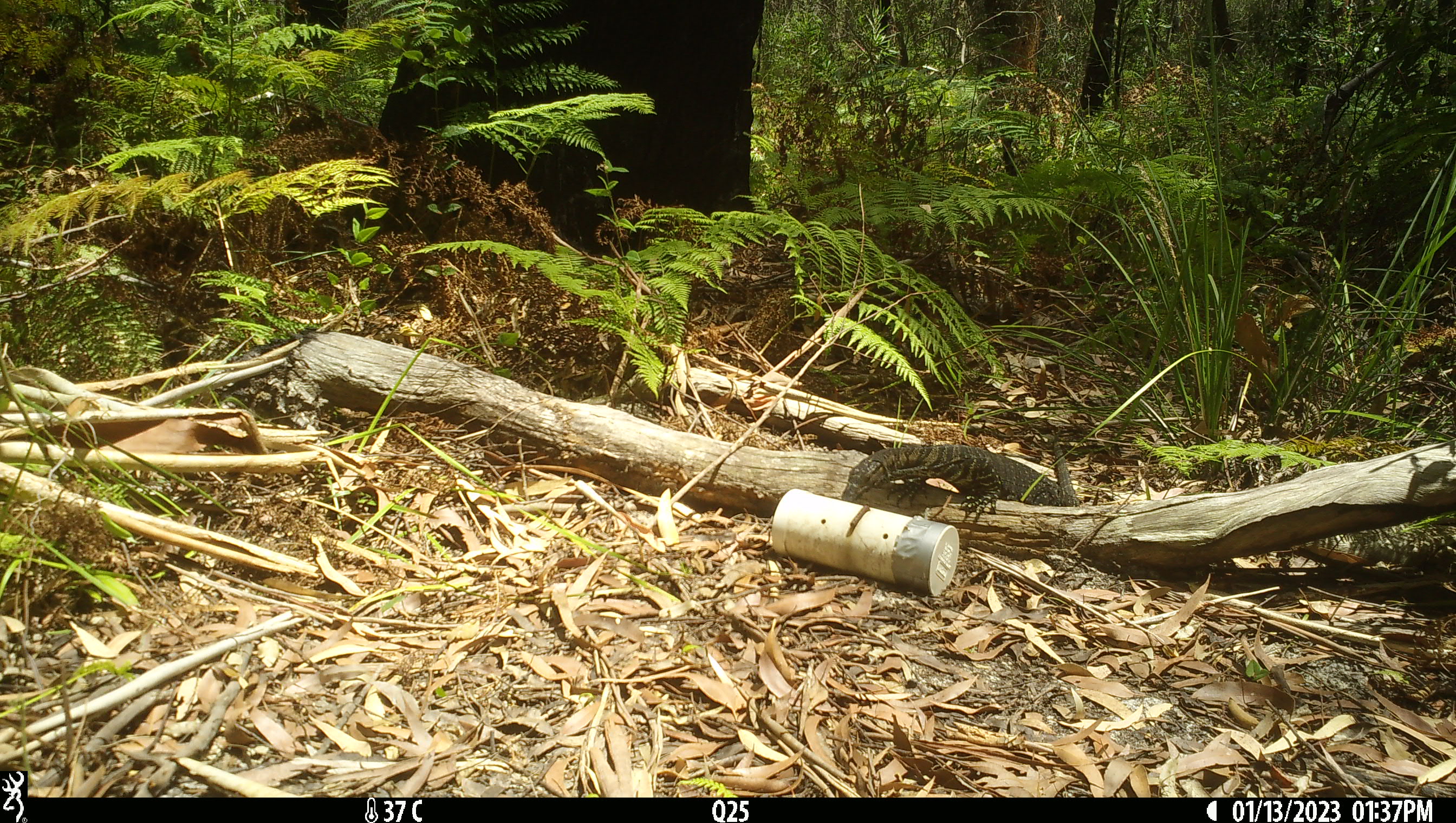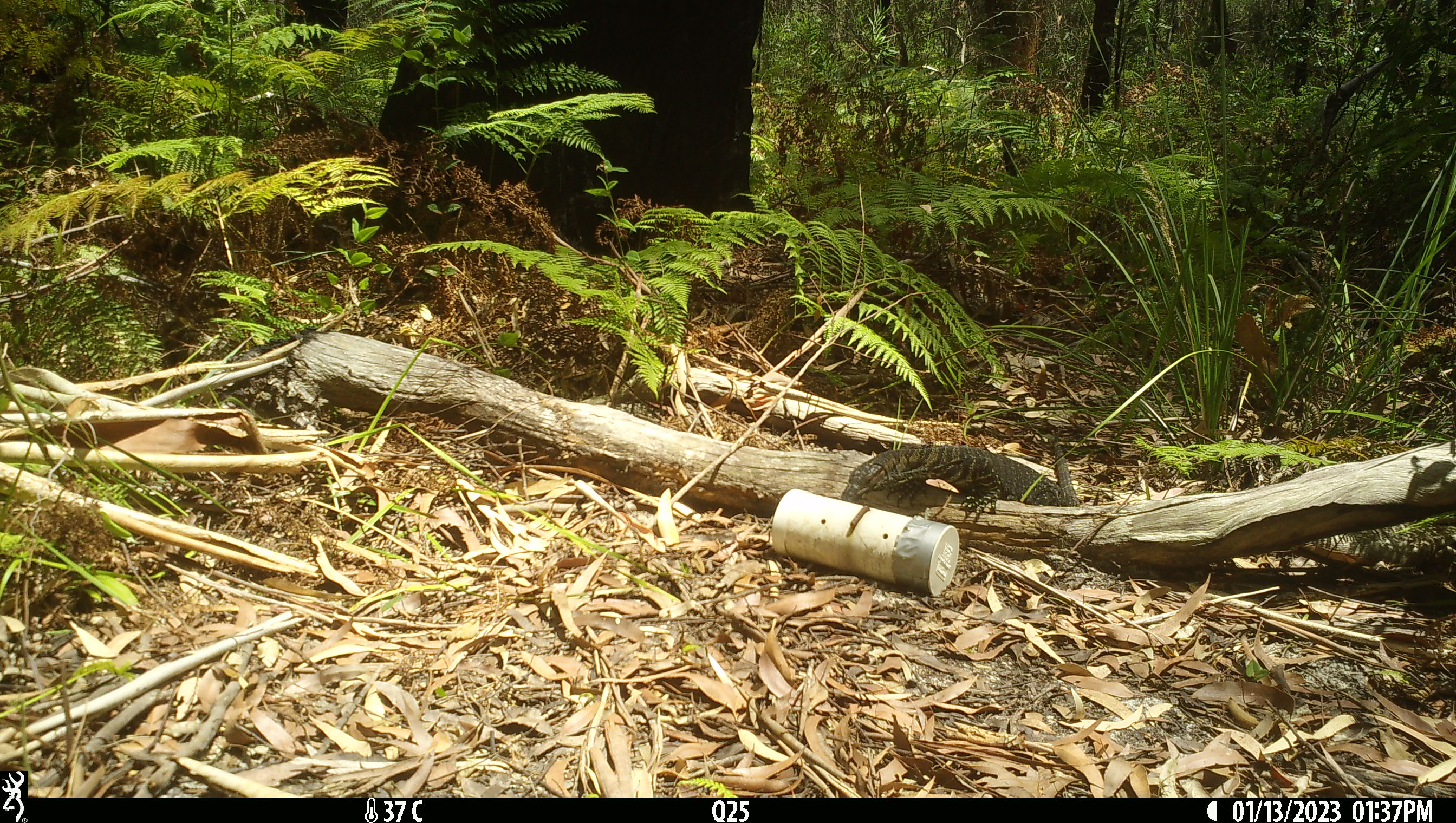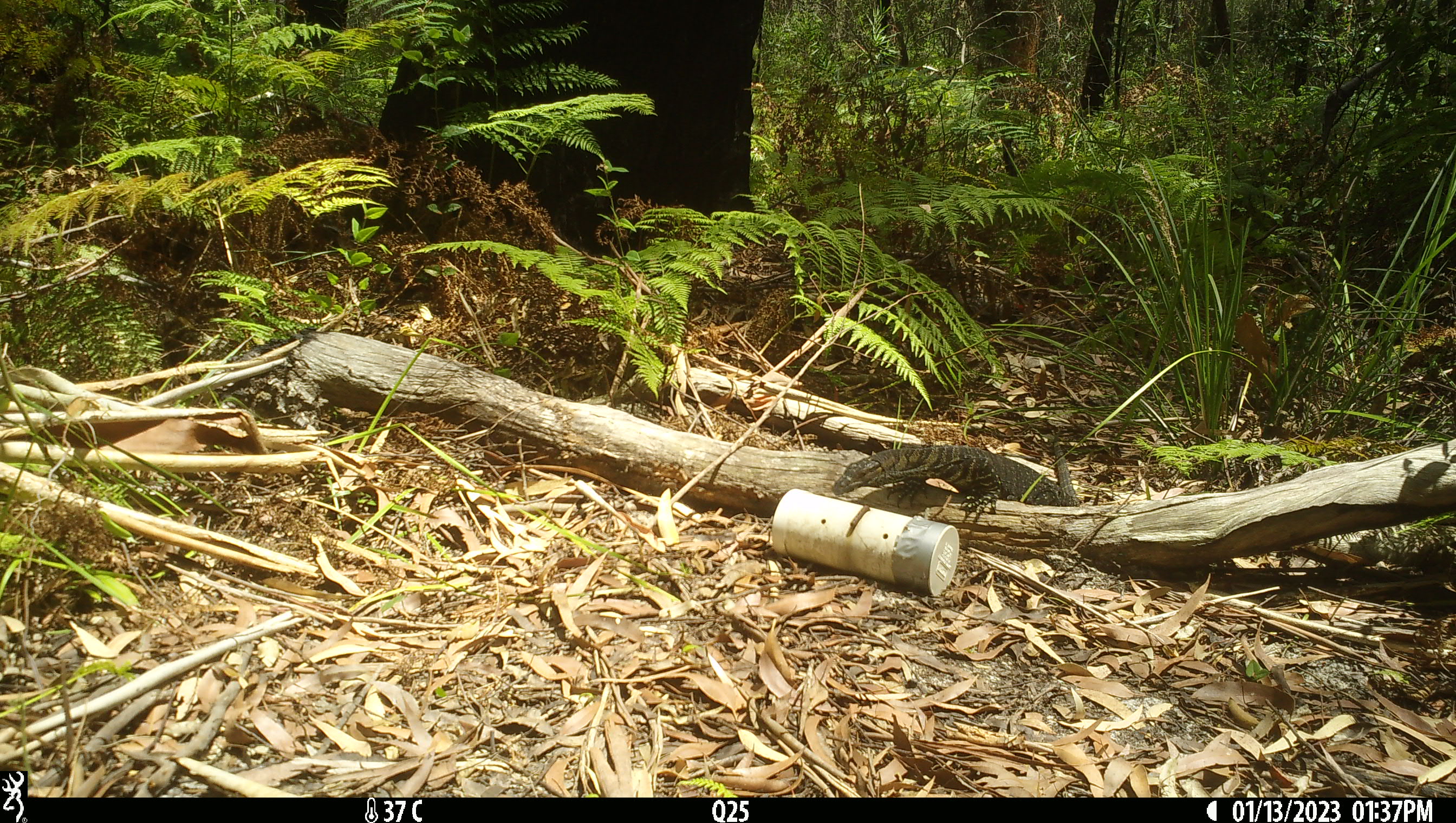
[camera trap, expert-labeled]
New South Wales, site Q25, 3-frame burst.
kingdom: Animalia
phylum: Chordata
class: Reptilia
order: Squamata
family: Varanidae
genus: Varanus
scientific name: Varanus varius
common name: lace monitor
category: goanna